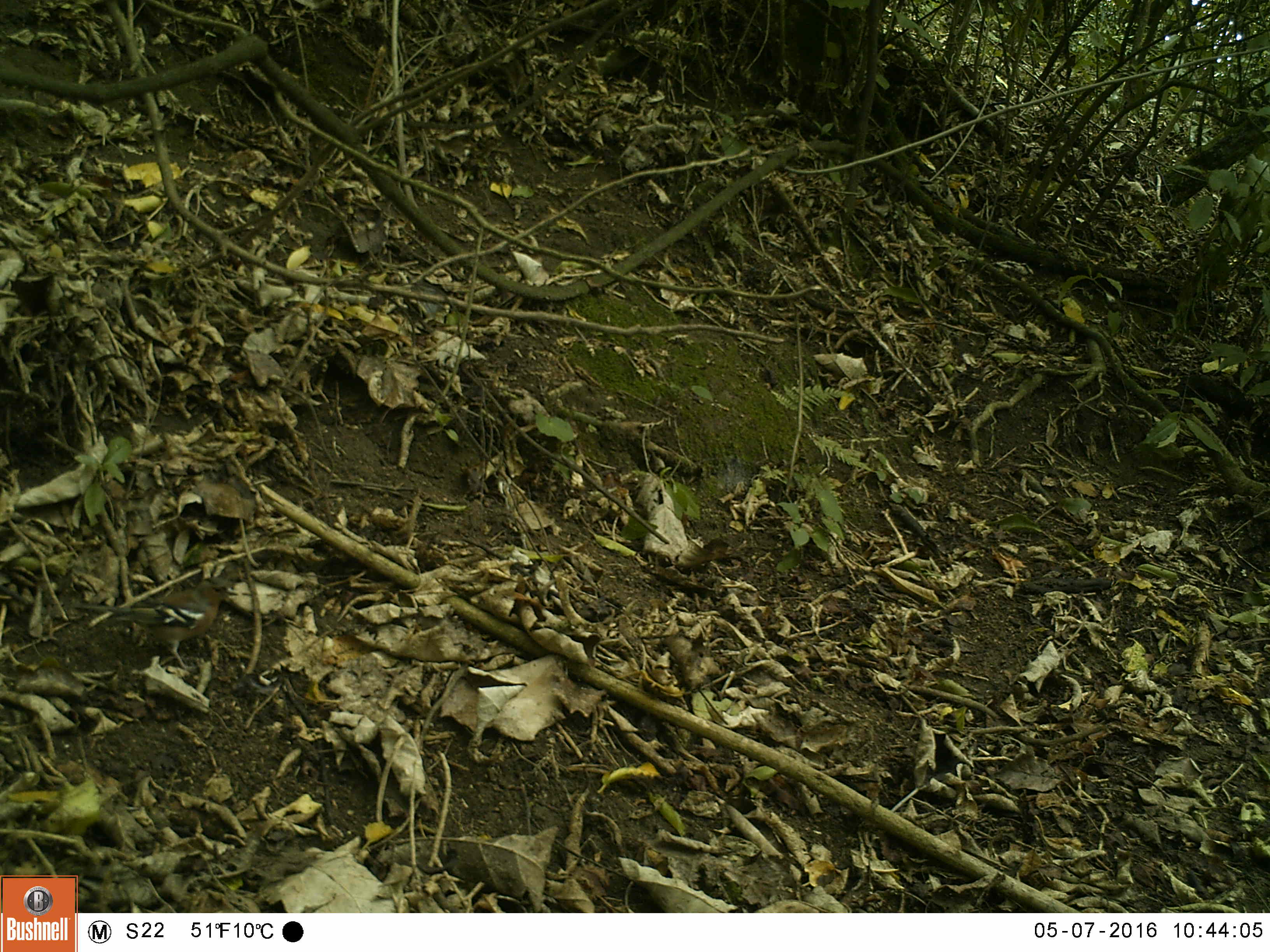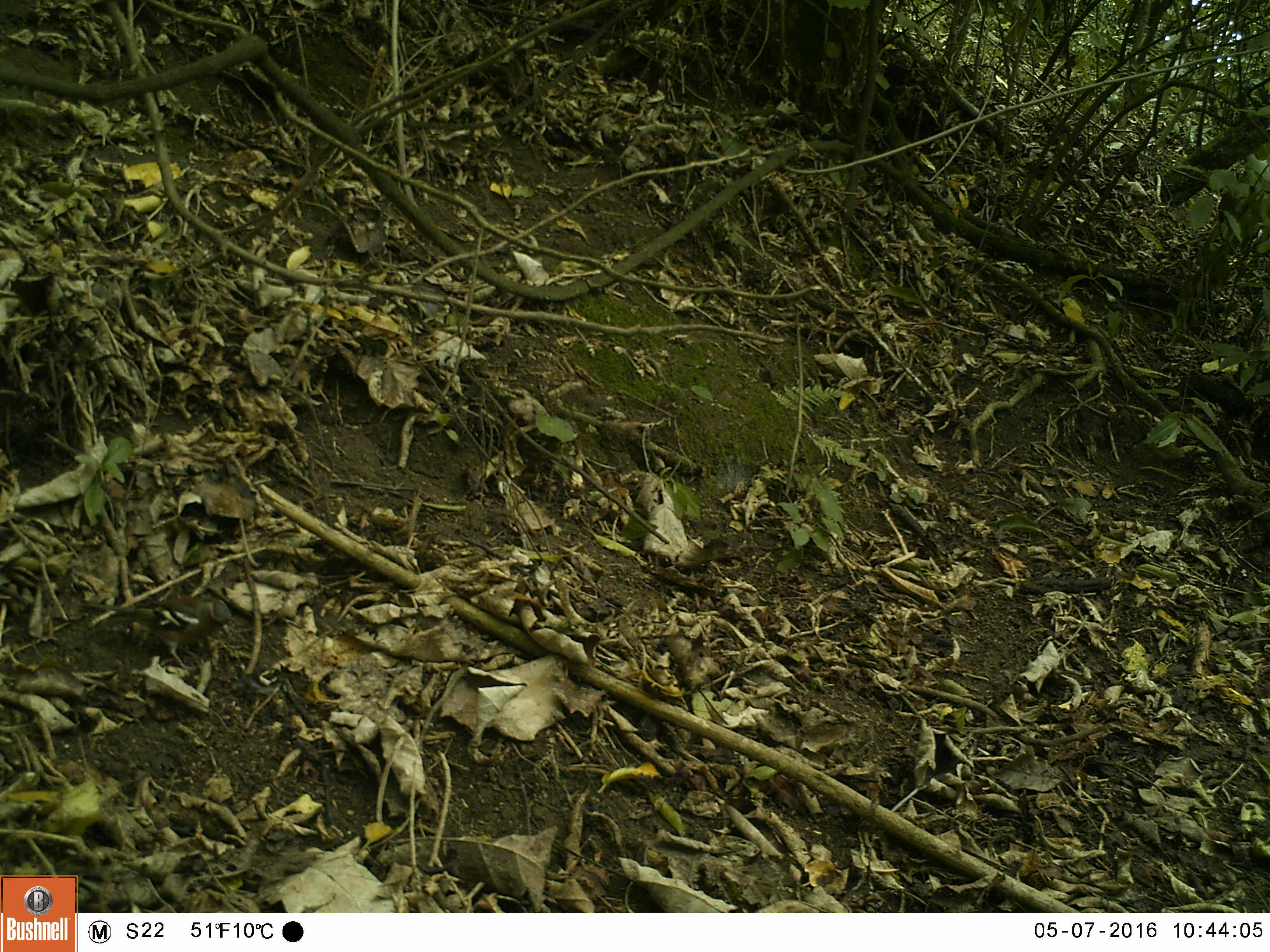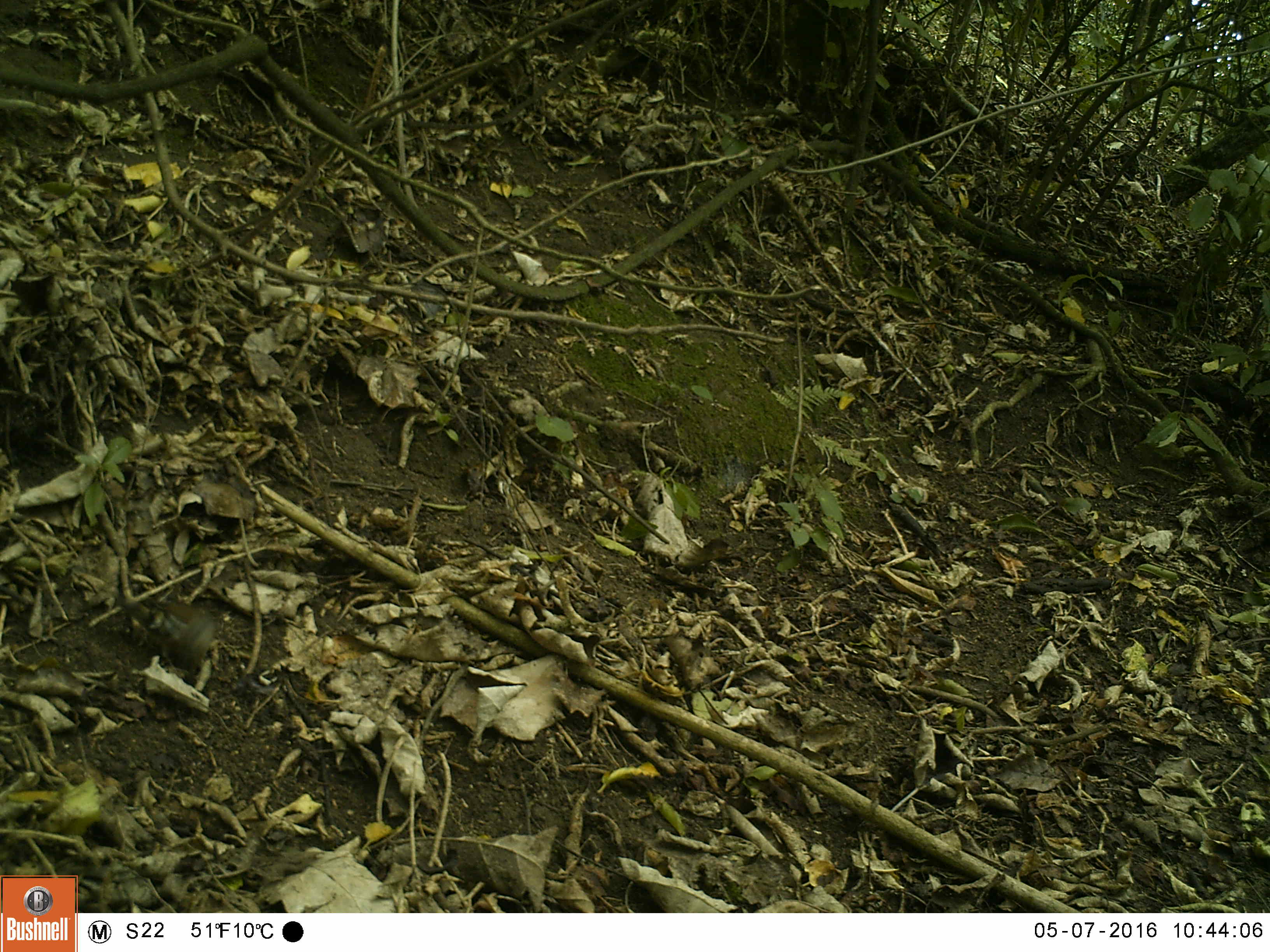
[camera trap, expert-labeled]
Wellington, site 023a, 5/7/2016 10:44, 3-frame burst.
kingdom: Animalia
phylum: Chordata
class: Aves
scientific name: Aves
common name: bird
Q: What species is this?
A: Bird (Aves).